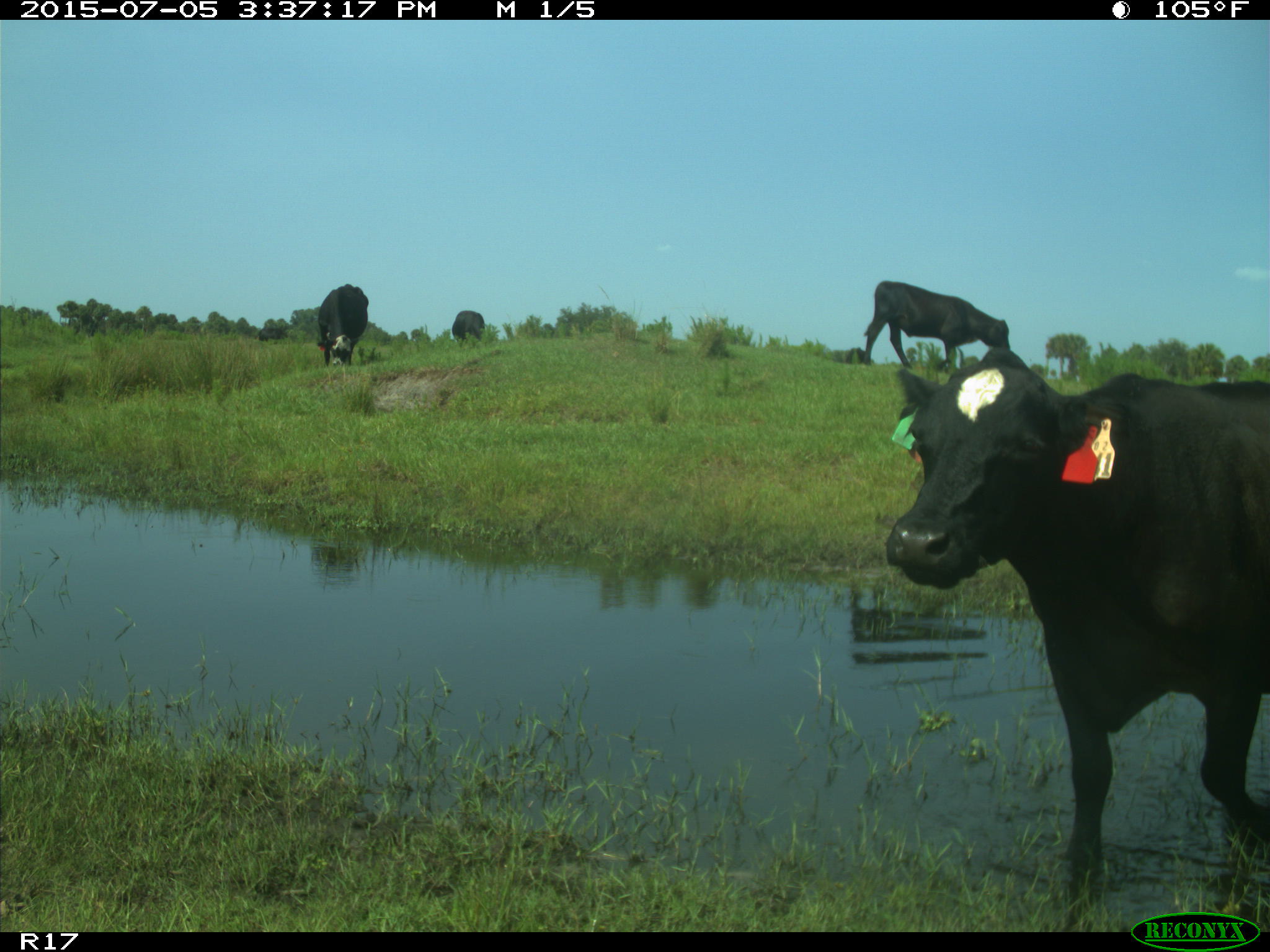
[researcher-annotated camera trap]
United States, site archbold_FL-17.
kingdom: Animalia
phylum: Chordata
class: Mammalia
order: Artiodactyla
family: Bovidae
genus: Bos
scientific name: Bos taurus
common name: domestic cow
Bos taurus (domestic cow).